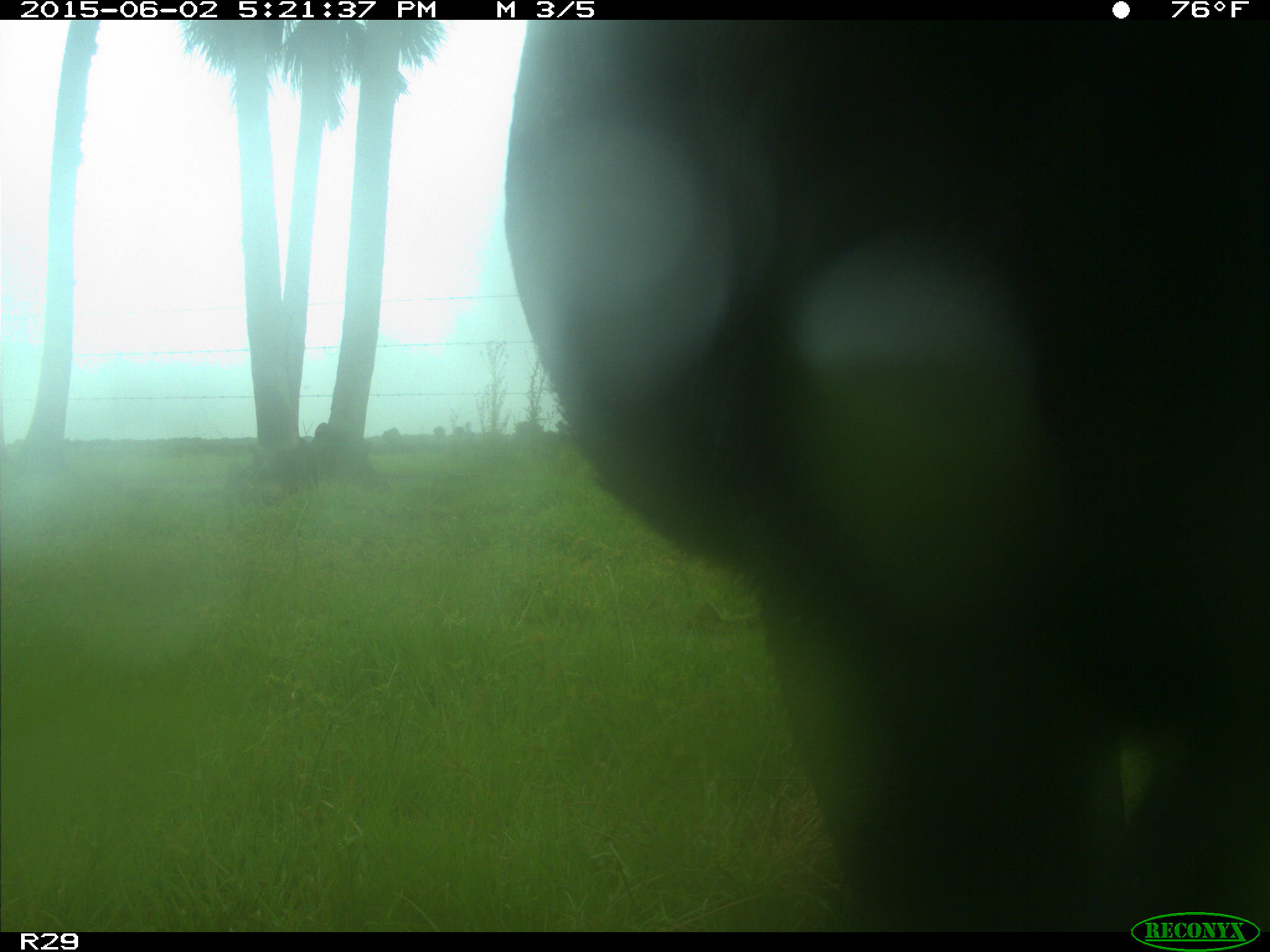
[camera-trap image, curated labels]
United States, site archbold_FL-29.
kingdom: Animalia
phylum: Chordata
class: Mammalia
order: Artiodactyla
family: Bovidae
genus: Bos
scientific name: Bos taurus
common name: domestic cow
Bos taurus (domestic cow).